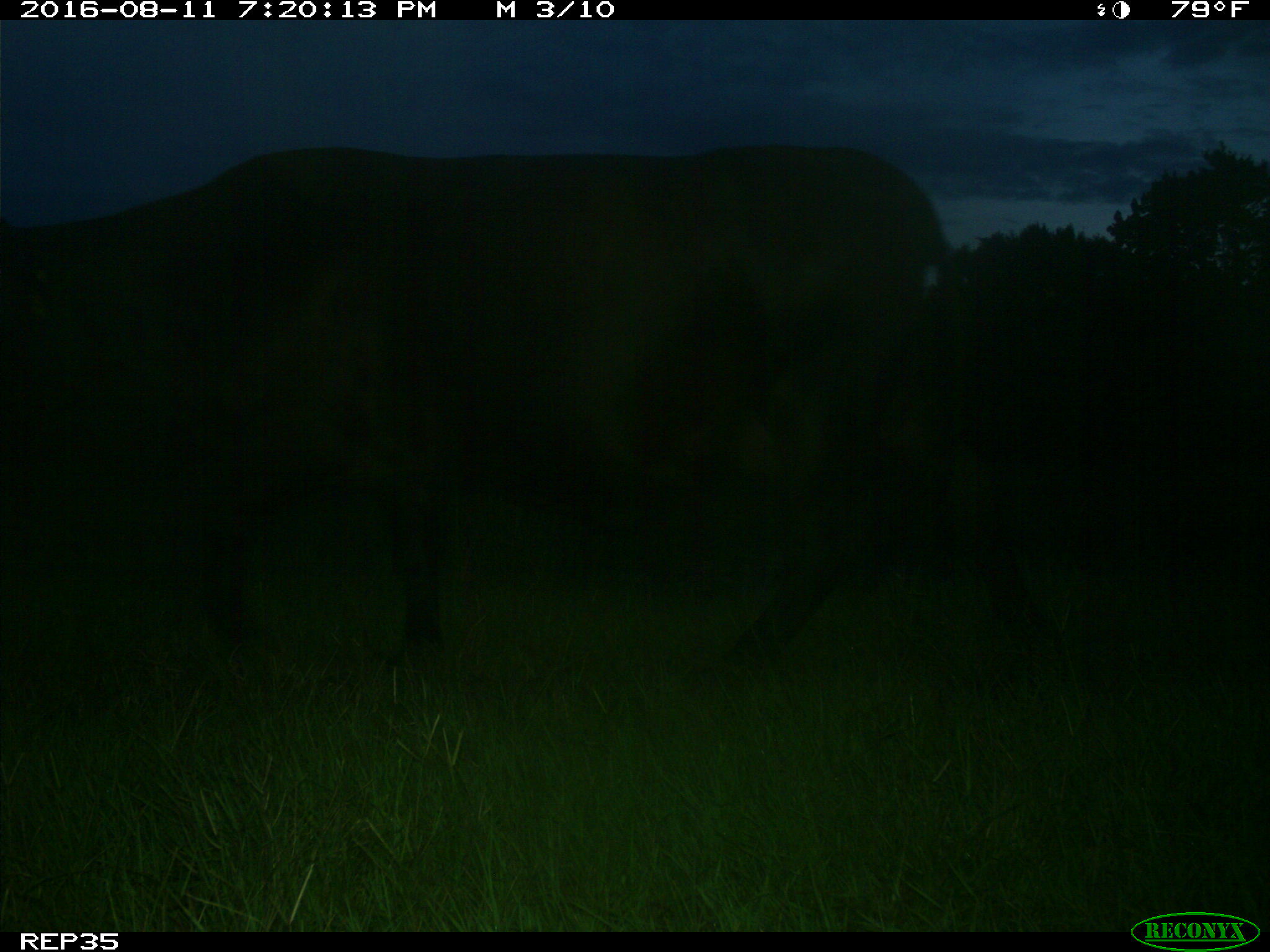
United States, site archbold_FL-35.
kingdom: Animalia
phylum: Chordata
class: Mammalia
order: Artiodactyla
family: Bovidae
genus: Bos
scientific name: Bos taurus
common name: domestic cow